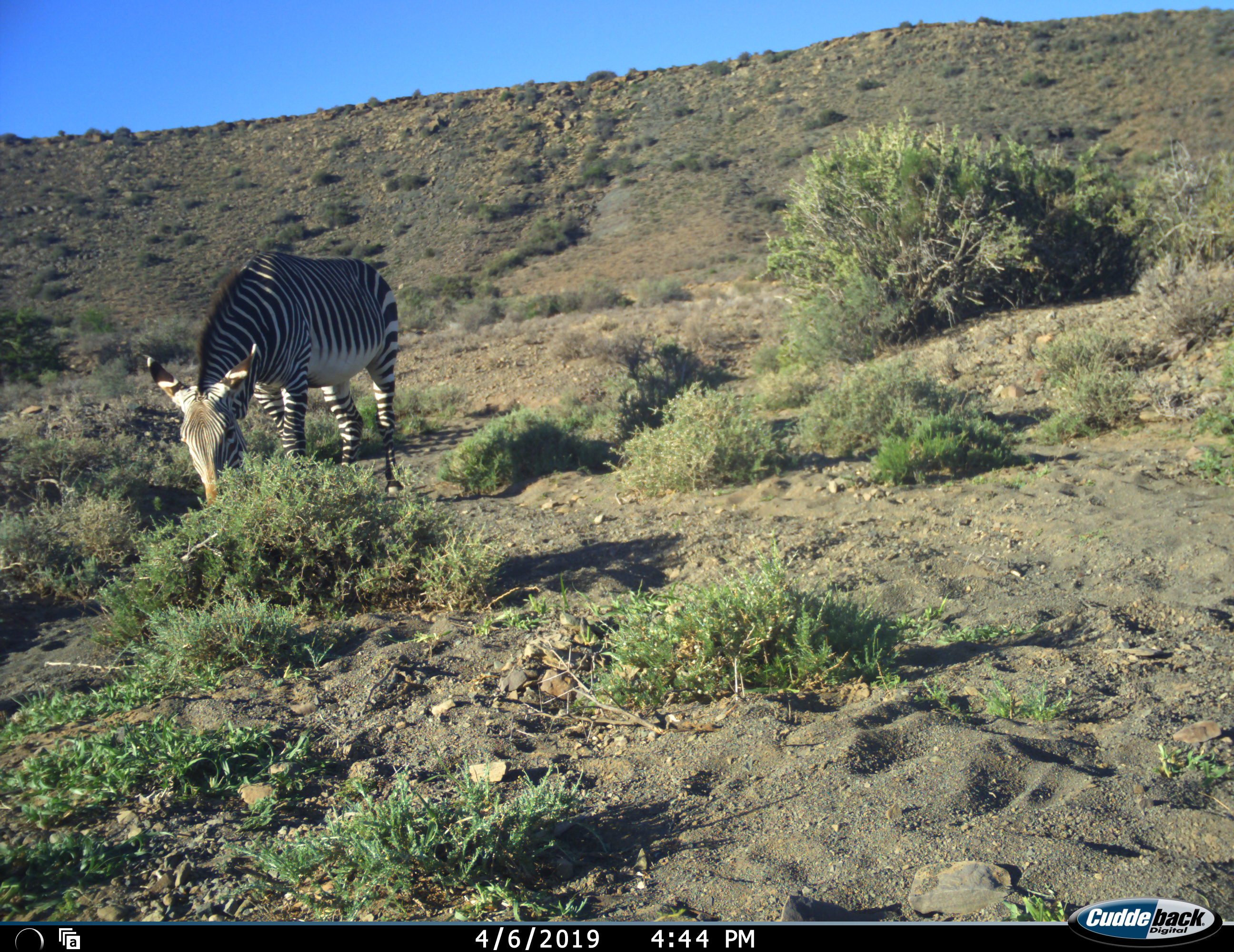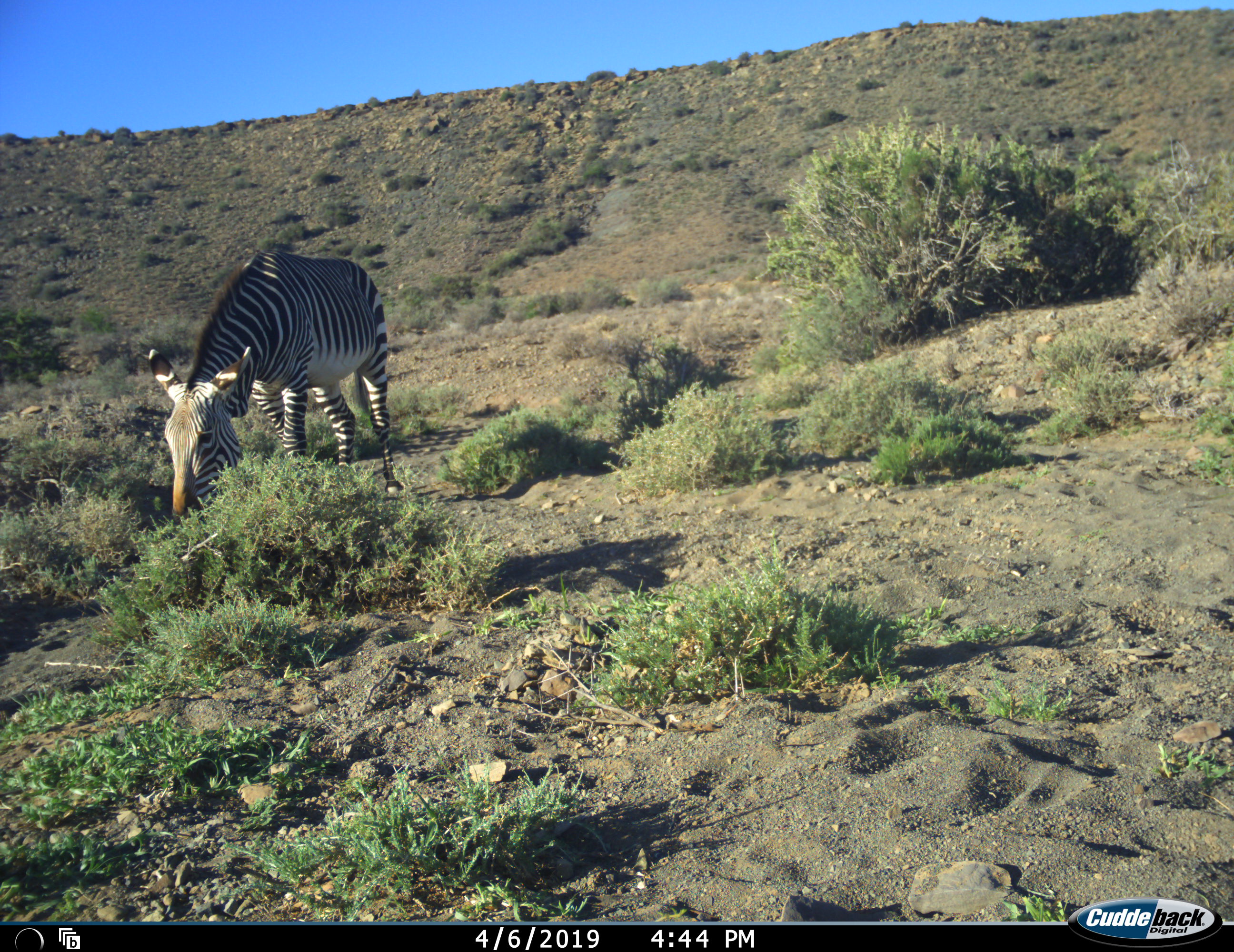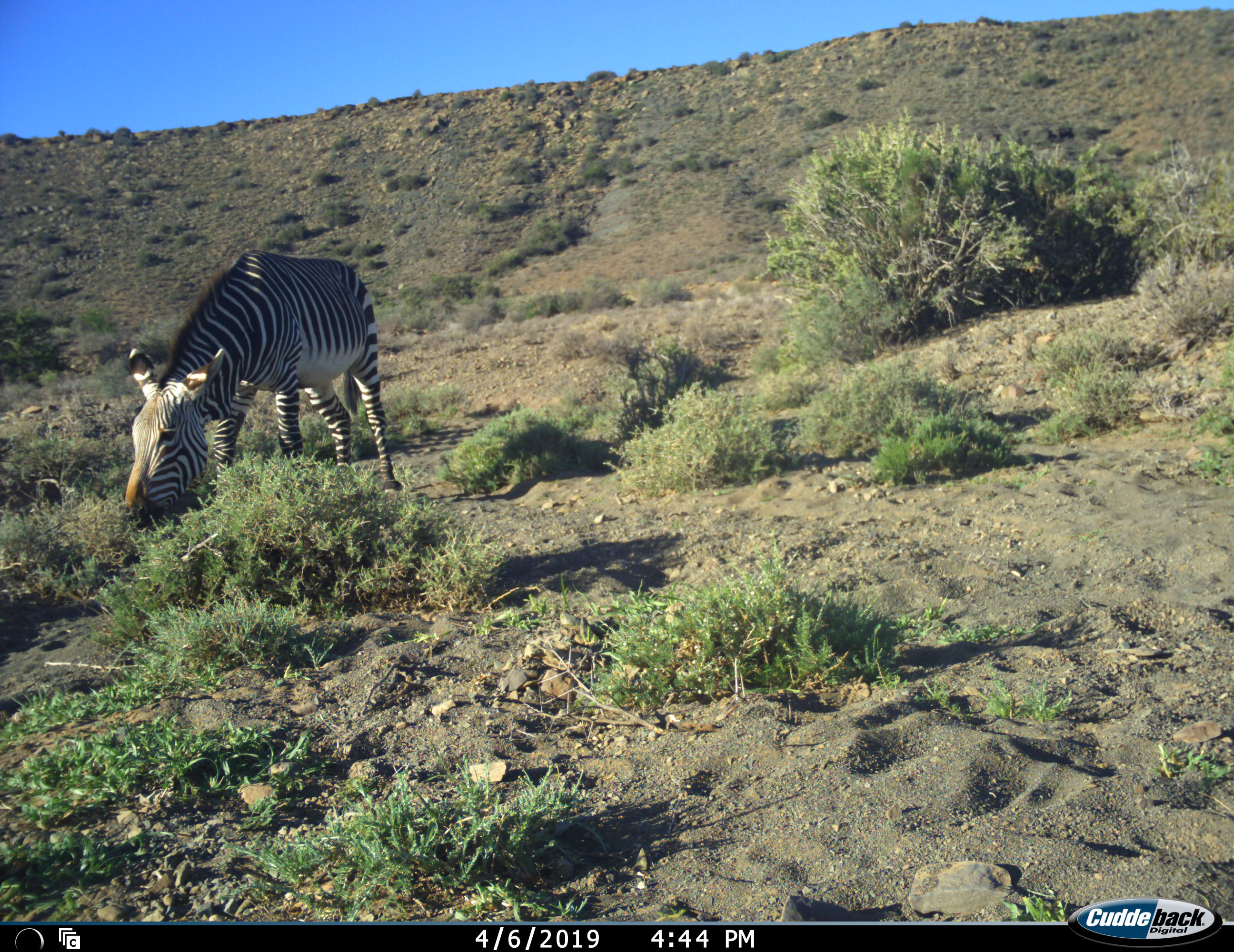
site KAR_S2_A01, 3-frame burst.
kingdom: Animalia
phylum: Chordata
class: Mammalia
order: Perissodactyla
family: Equidae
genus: Equus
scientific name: Equus zebra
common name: mountain zebra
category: zebramountain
Zebramountain (mountain zebra) (Equus zebra), count 1. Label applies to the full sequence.